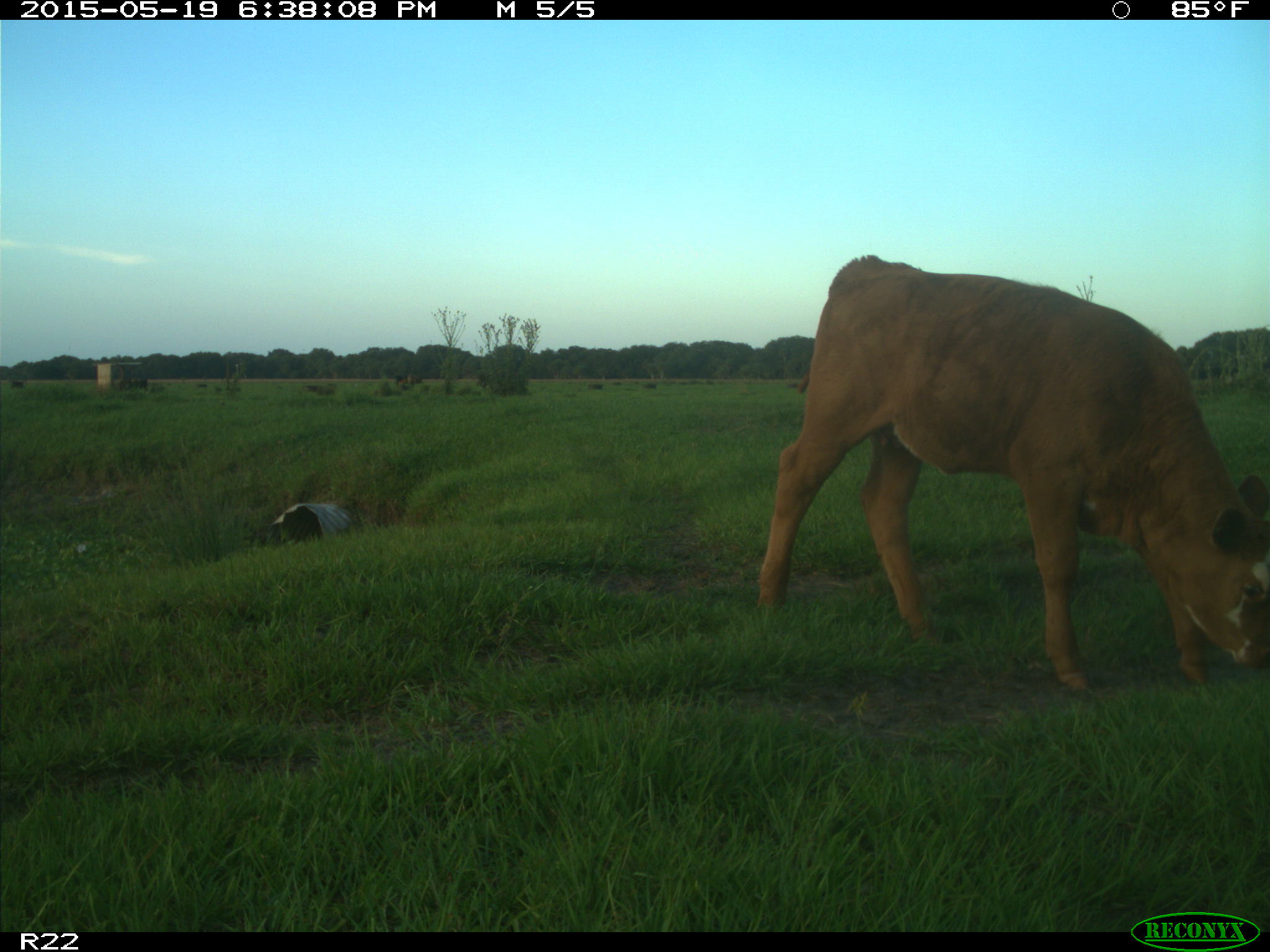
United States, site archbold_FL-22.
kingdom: Animalia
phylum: Chordata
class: Mammalia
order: Artiodactyla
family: Bovidae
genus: Bos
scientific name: Bos taurus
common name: domestic cow